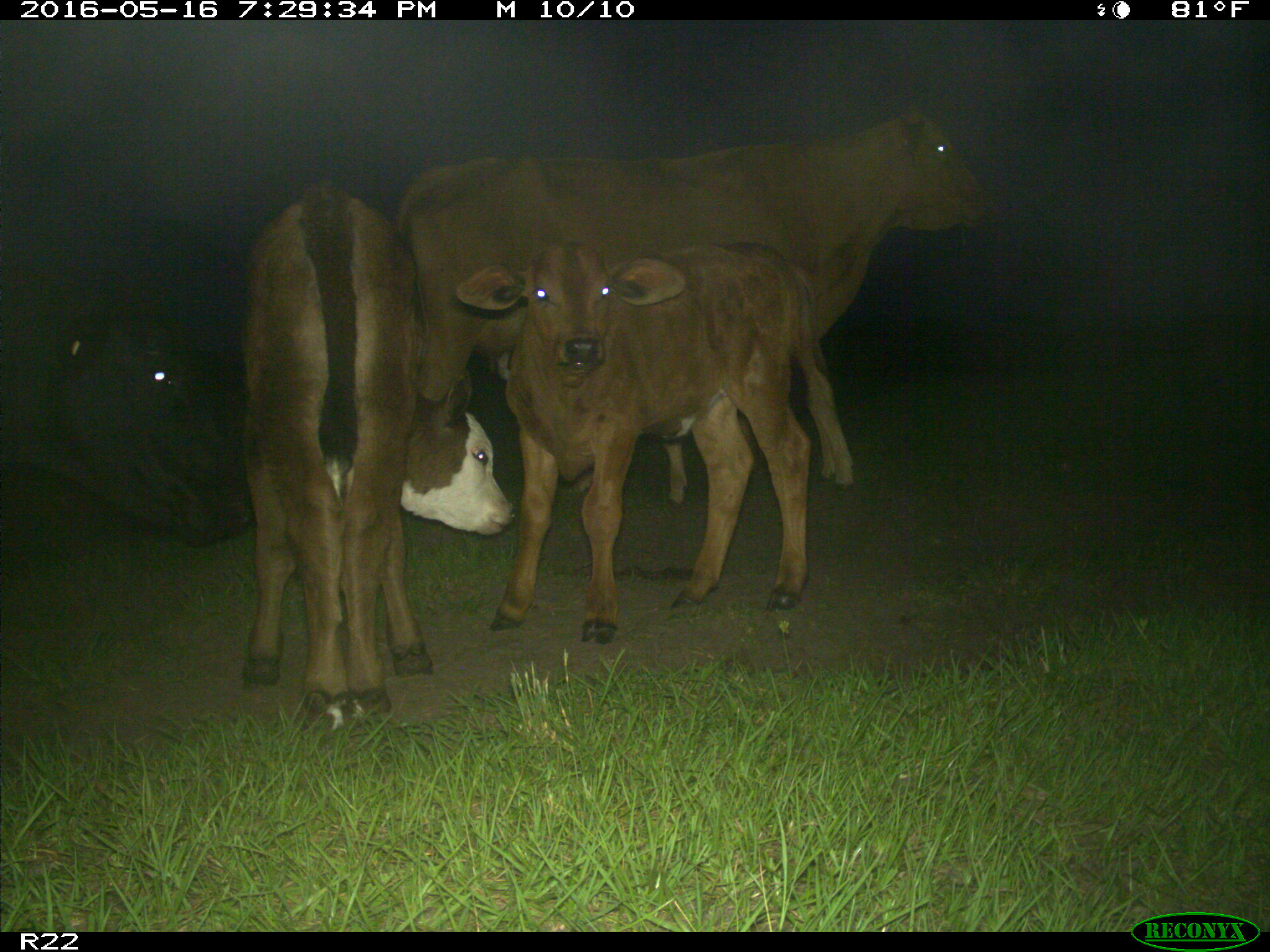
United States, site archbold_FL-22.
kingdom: Animalia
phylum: Chordata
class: Mammalia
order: Artiodactyla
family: Bovidae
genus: Bos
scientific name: Bos taurus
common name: domestic cow